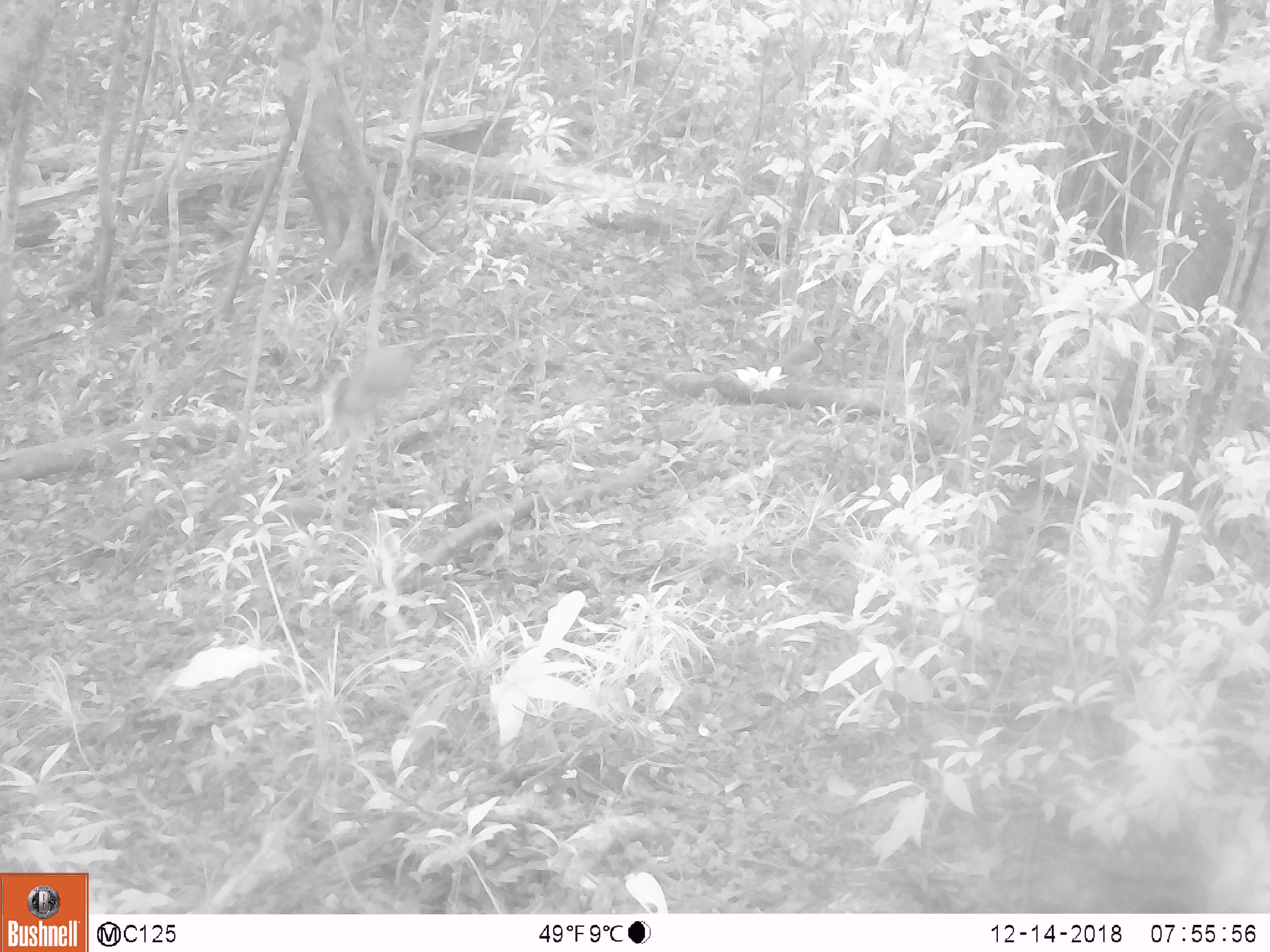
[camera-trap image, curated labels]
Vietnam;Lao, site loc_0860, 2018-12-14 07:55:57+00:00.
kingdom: Animalia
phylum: Chordata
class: Aves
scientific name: Aves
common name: bird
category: unidentified bird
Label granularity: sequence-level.